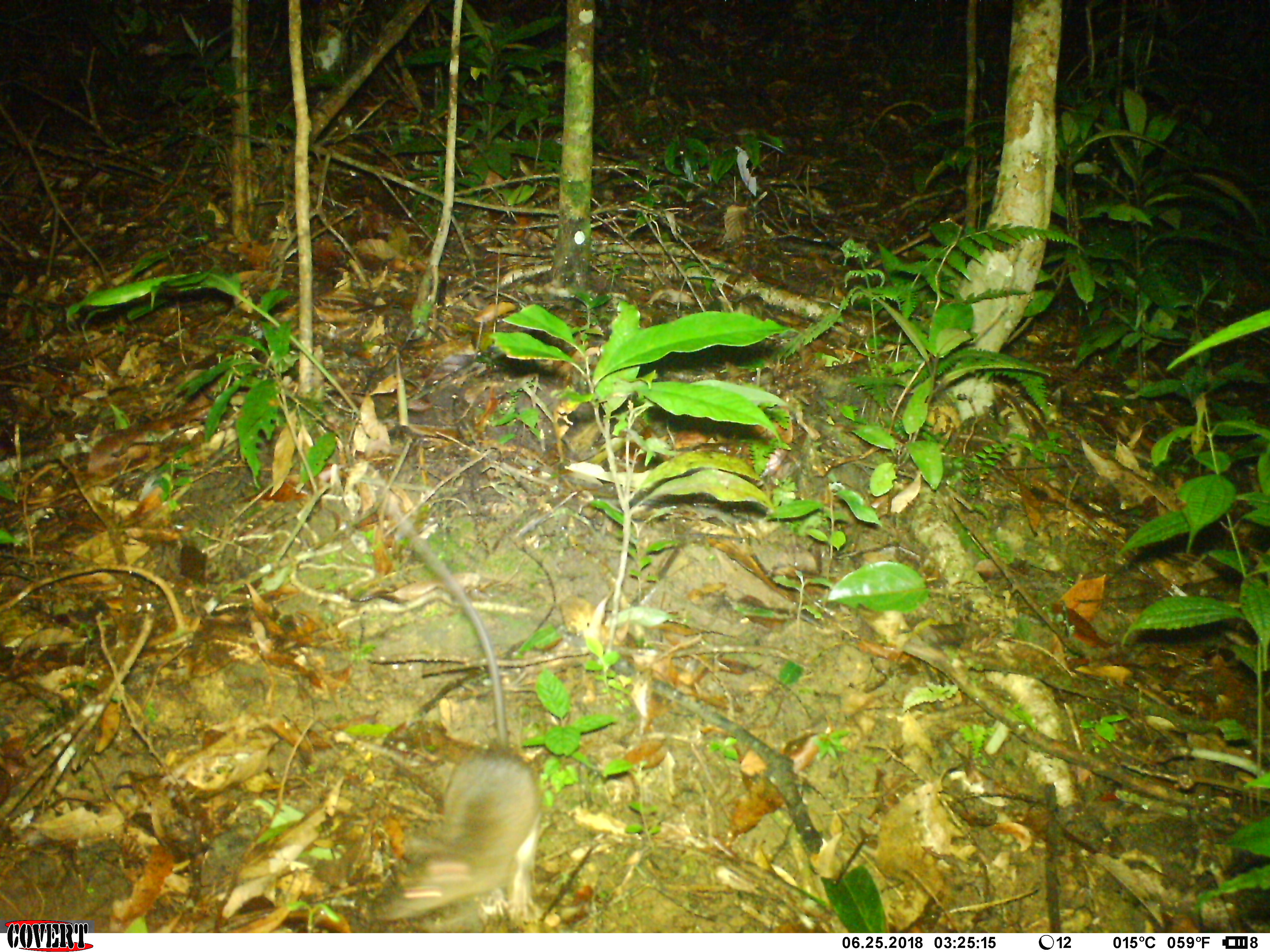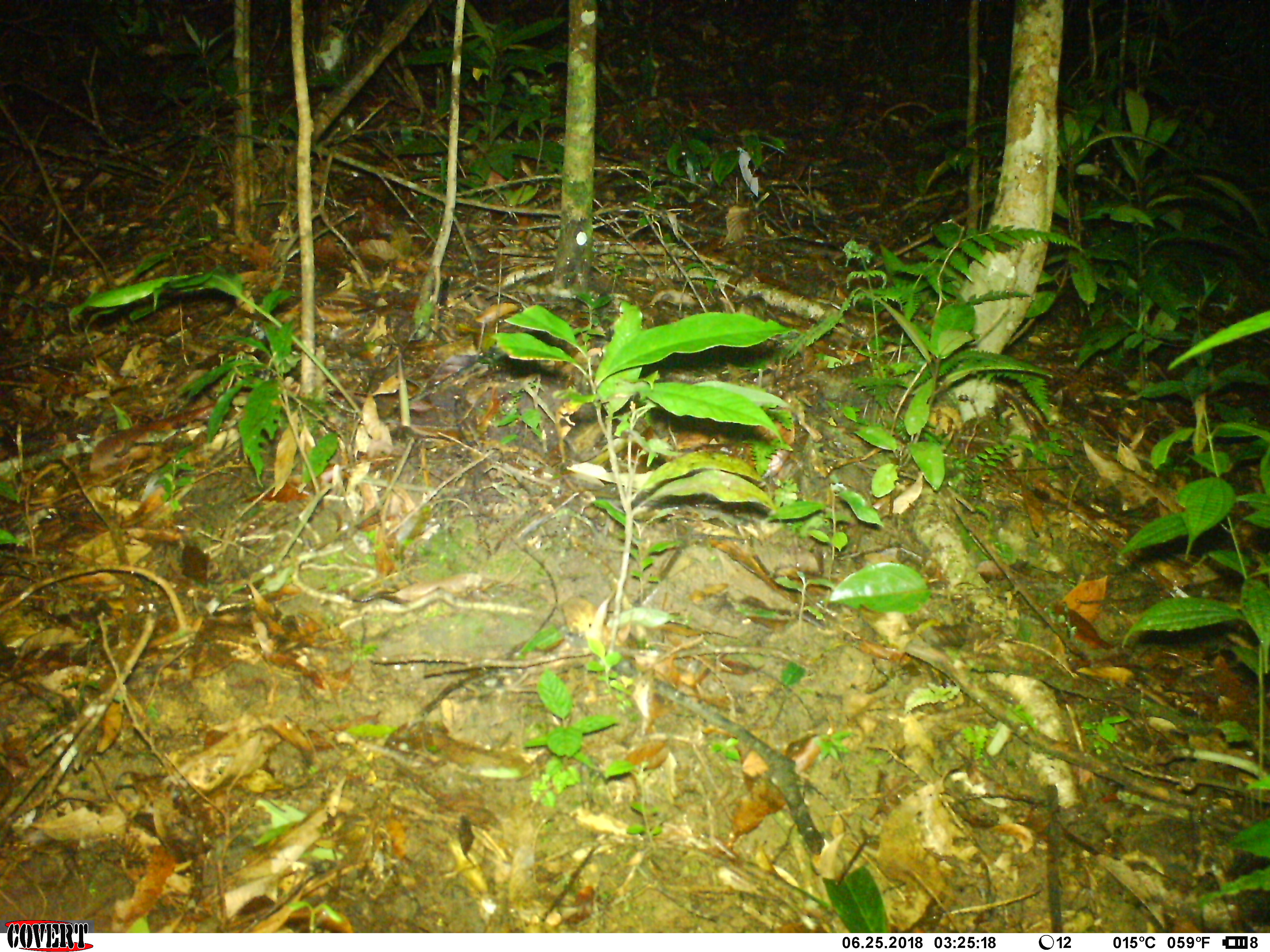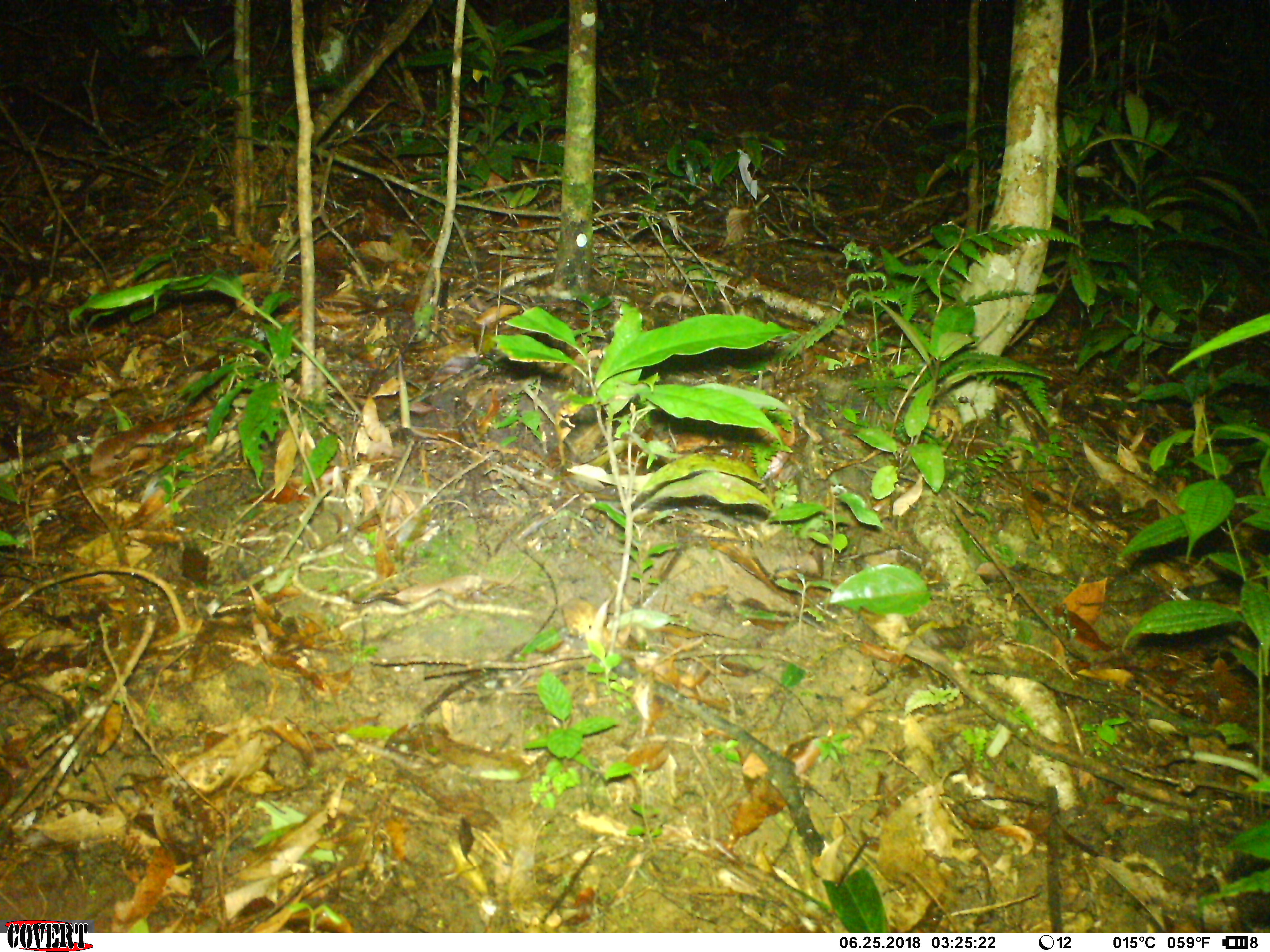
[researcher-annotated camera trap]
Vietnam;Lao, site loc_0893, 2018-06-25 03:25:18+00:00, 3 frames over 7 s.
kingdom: Animalia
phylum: Chordata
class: Mammalia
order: Rodentia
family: Muridae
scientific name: Muridae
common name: old-world mice and rats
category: unidentified murid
Unidentified murid (old-world mice and rats) (Muridae). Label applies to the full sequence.